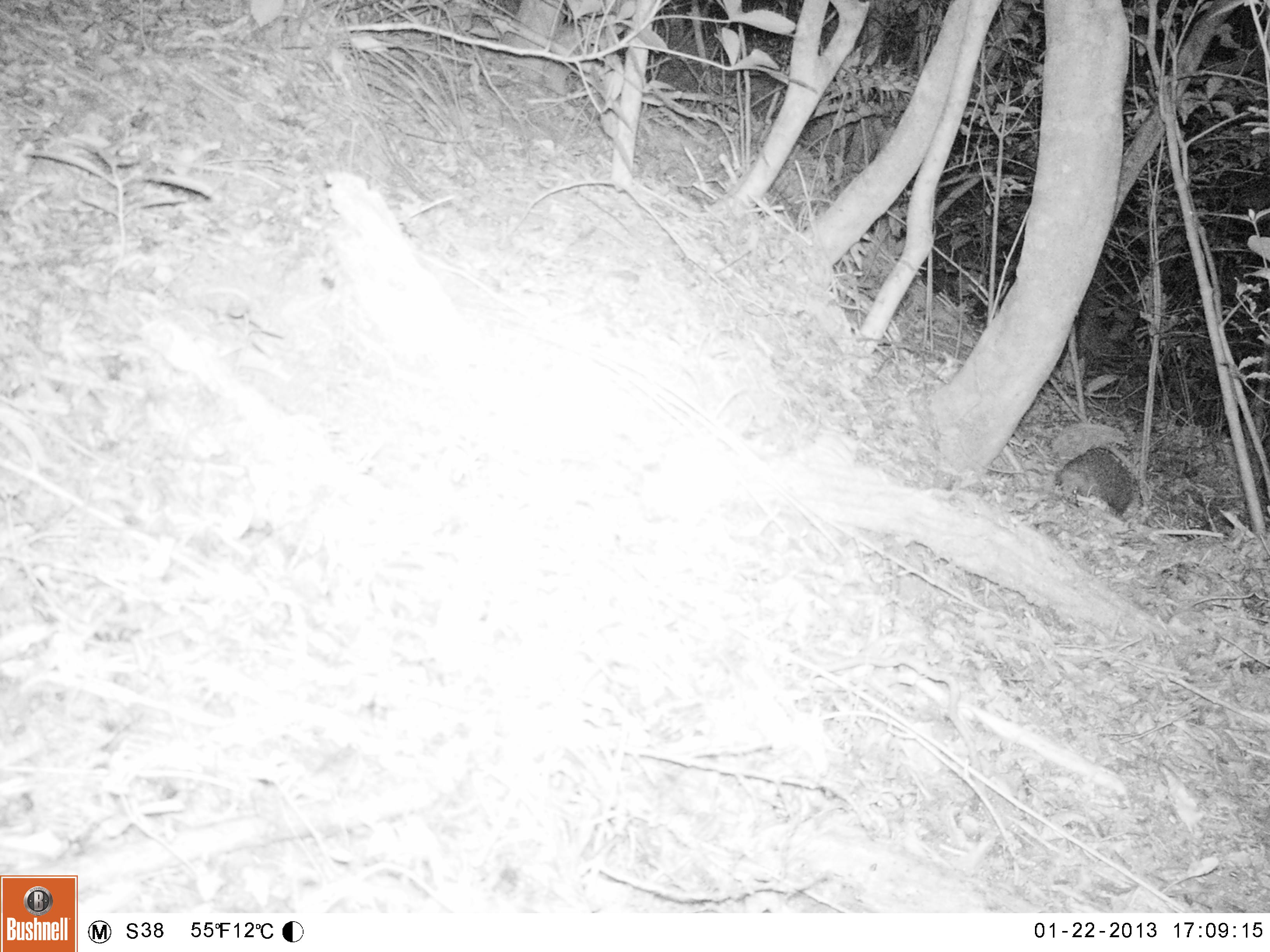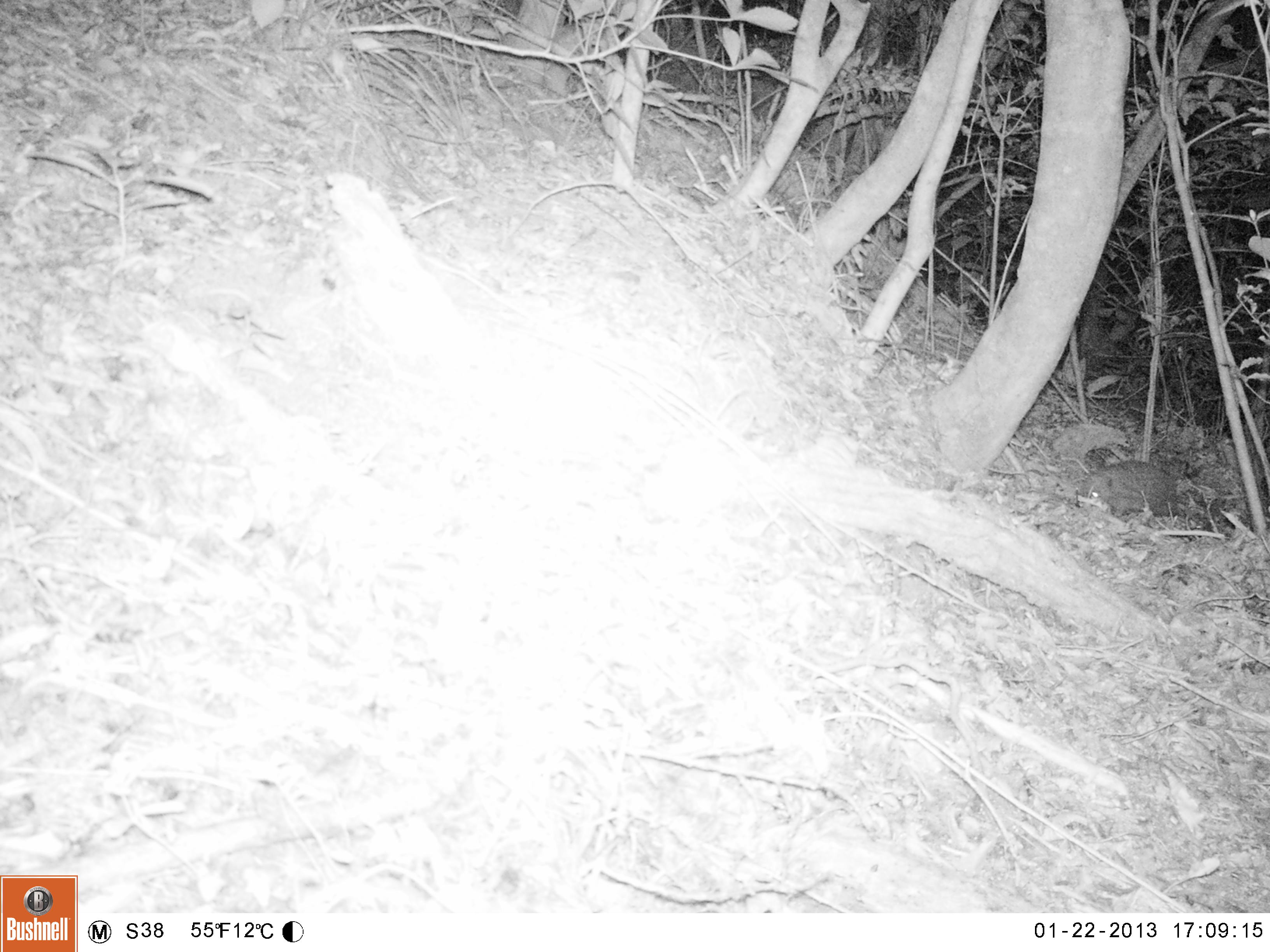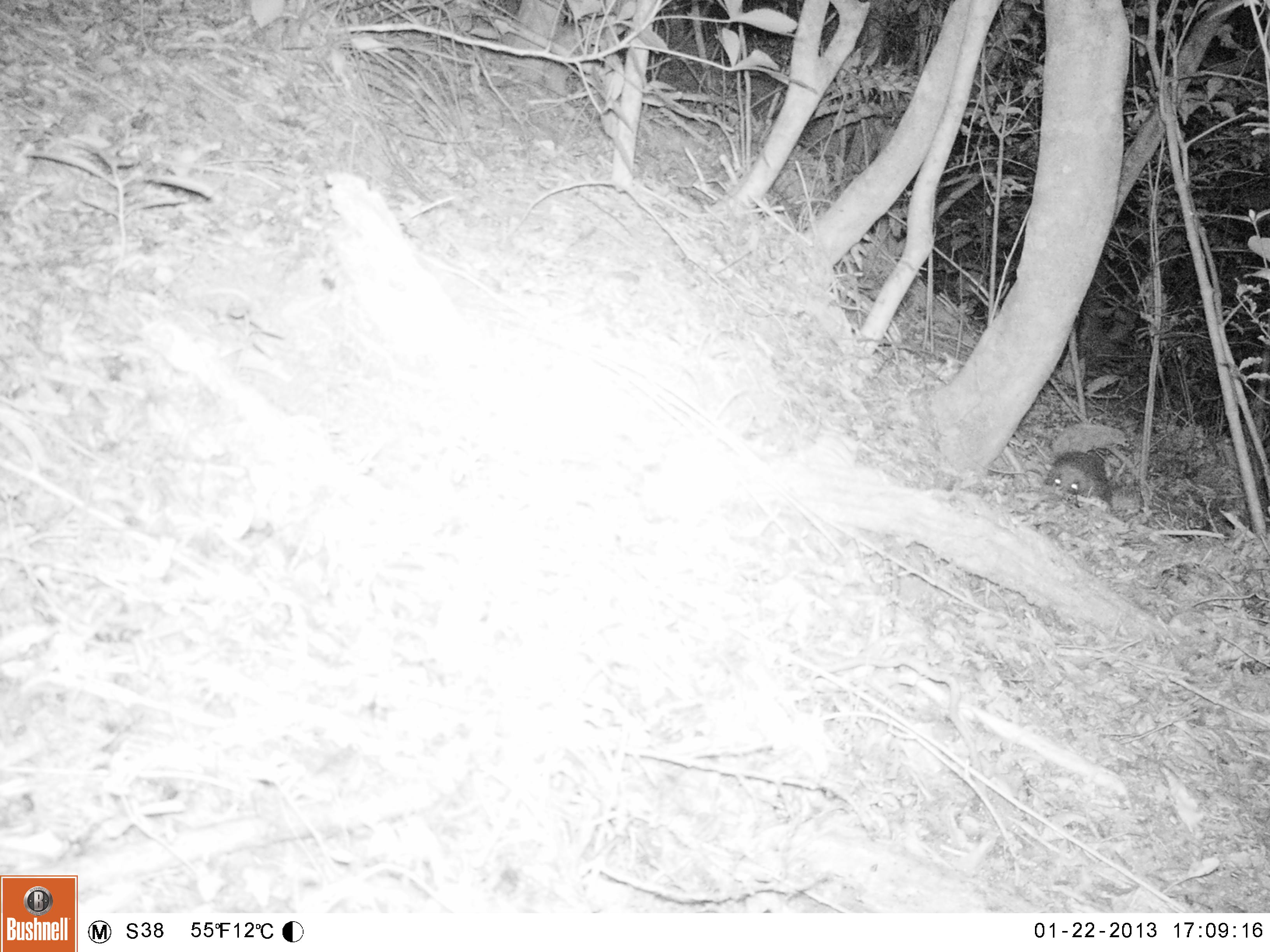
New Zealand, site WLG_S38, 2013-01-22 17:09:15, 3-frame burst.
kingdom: Animalia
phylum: Chordata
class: Mammalia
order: Eulipotyphla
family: Erinaceidae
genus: Erinaceus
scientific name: Erinaceus europaeus europaeus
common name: european hedgehog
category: hedgehog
Hedgehog (european hedgehog) (Erinaceus europaeus europaeus).